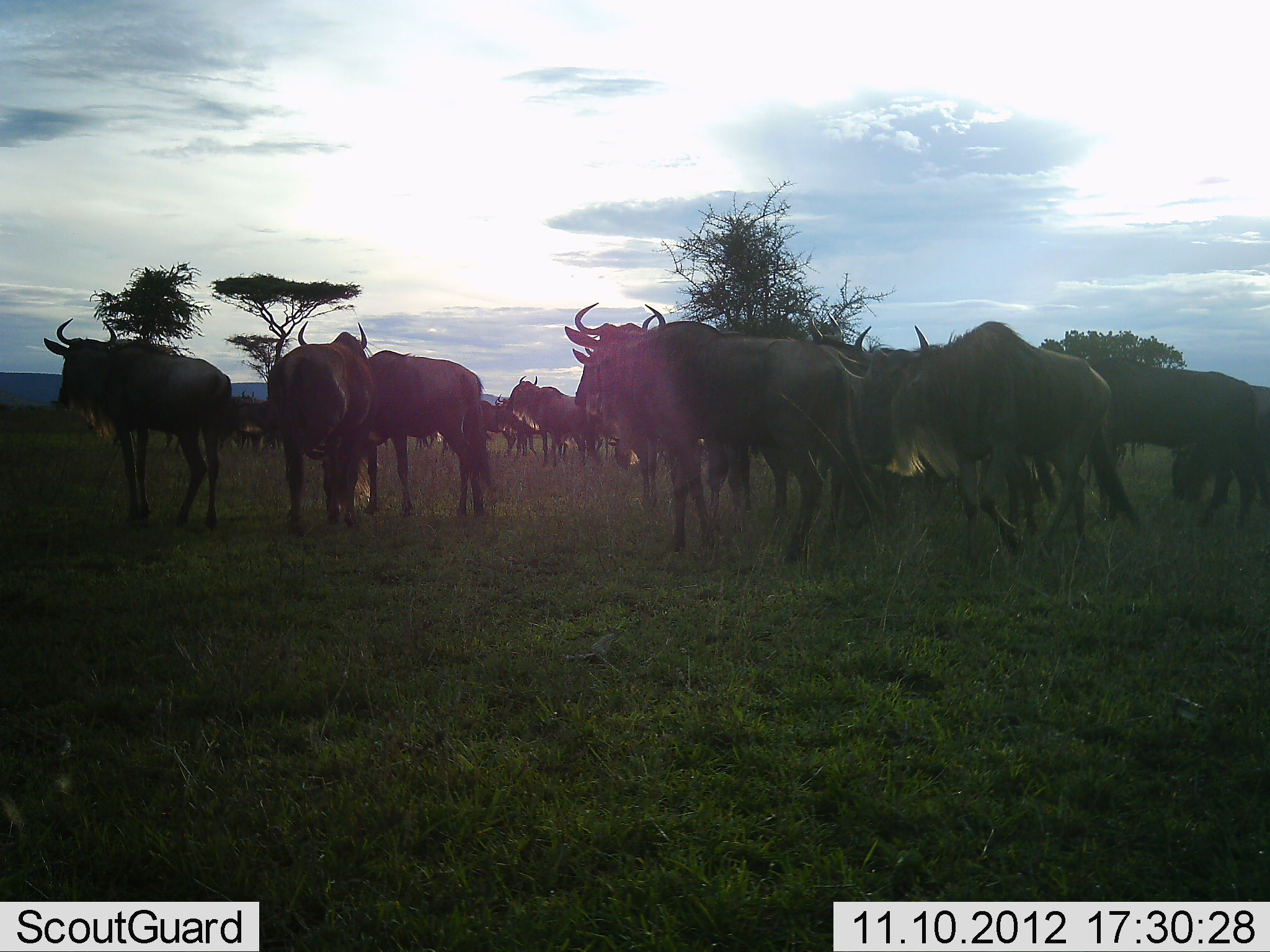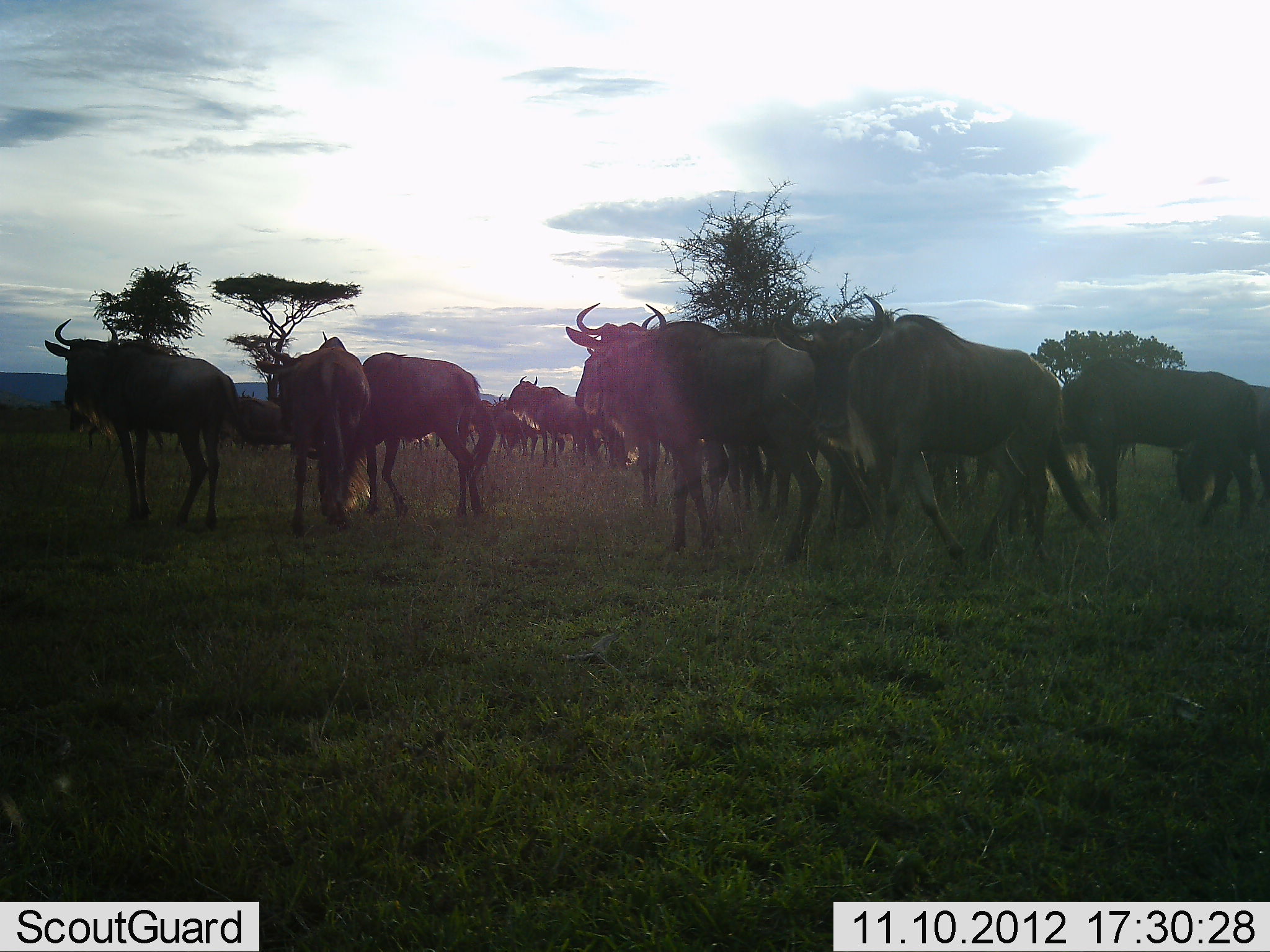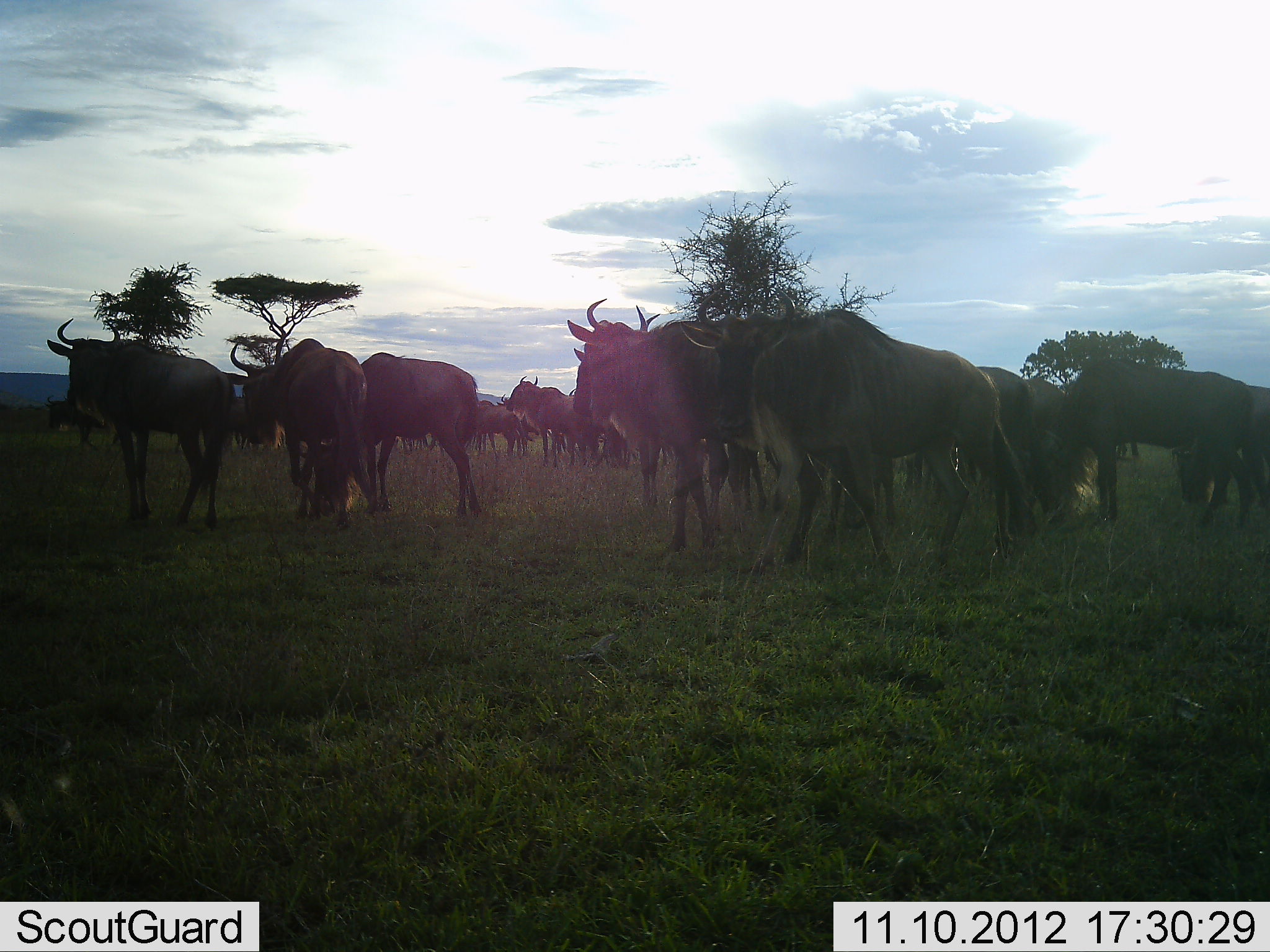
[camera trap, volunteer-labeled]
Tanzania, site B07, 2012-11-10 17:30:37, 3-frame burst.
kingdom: Animalia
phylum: Chordata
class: Mammalia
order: Artiodactyla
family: Bovidae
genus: Connochaetes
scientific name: Connochaetes taurinus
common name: blue wildebeest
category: wildebeest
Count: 11-50.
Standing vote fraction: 80%.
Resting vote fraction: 0%.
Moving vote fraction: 60%.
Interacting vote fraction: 10%.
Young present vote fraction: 0%.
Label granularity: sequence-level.